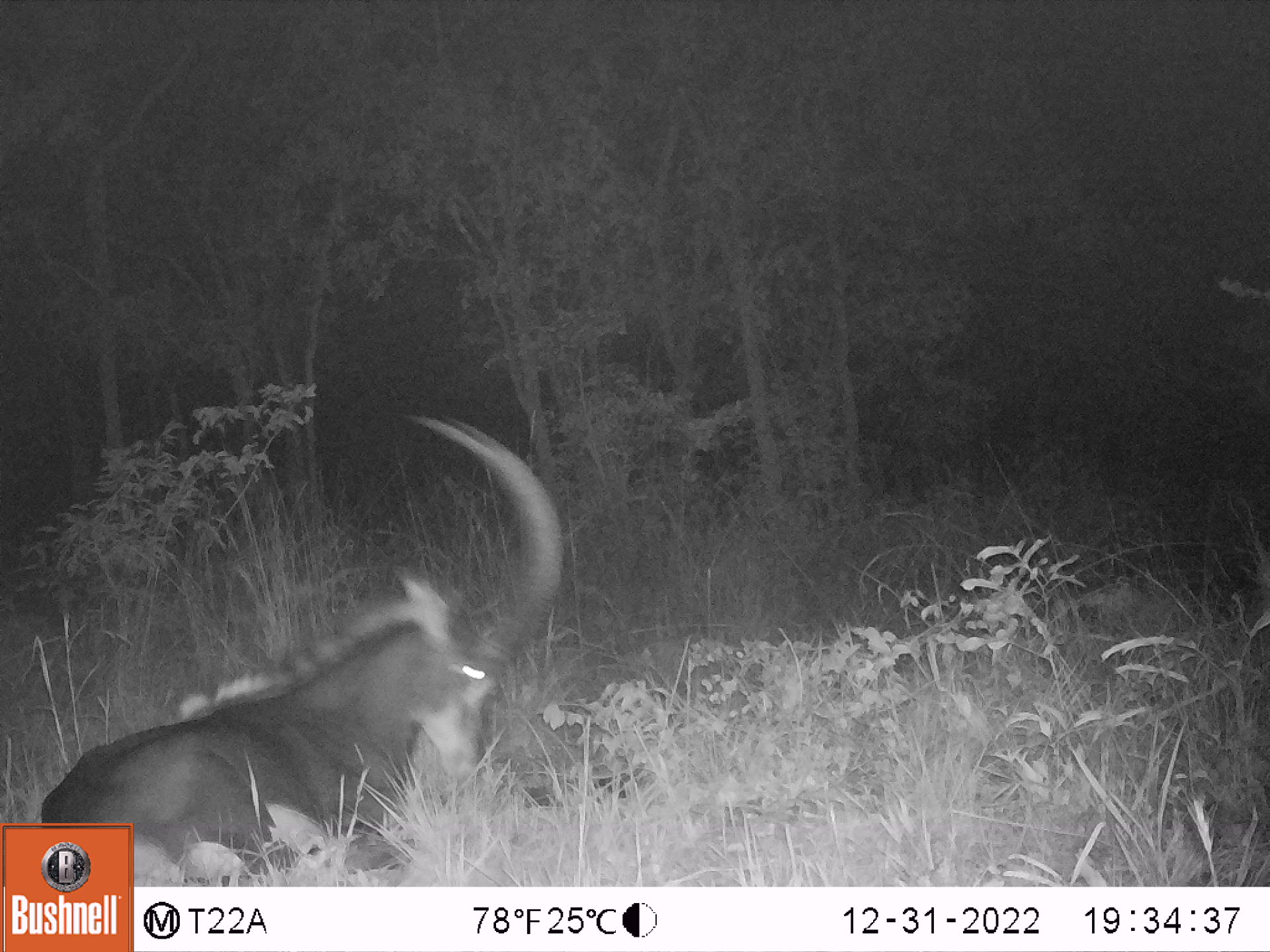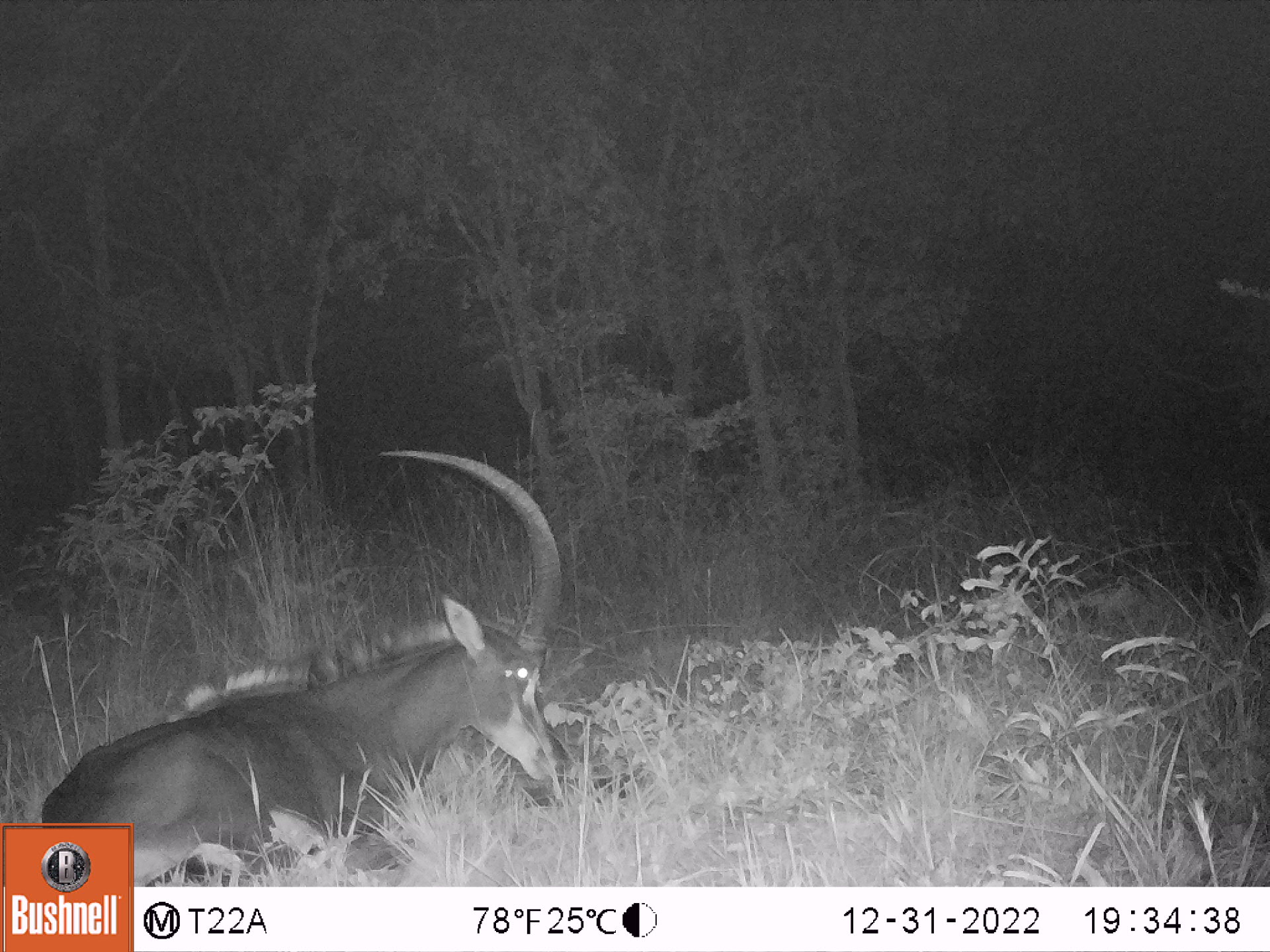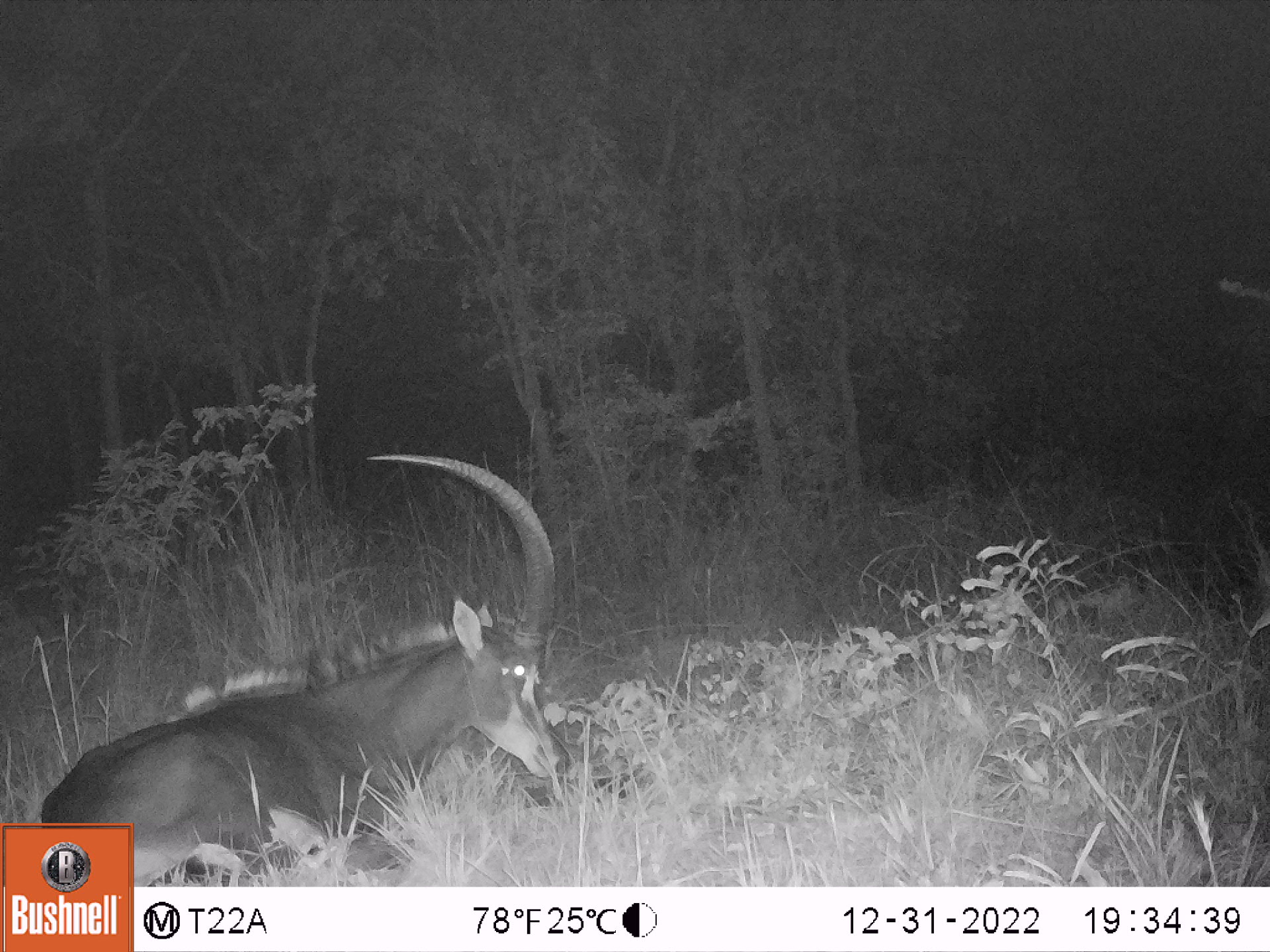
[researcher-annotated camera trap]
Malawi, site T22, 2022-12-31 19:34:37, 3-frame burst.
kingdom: Animalia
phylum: Chordata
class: Mammalia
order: Artiodactyla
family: Bovidae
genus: Hippotragus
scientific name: Hippotragus niger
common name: sable antelope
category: sable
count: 1